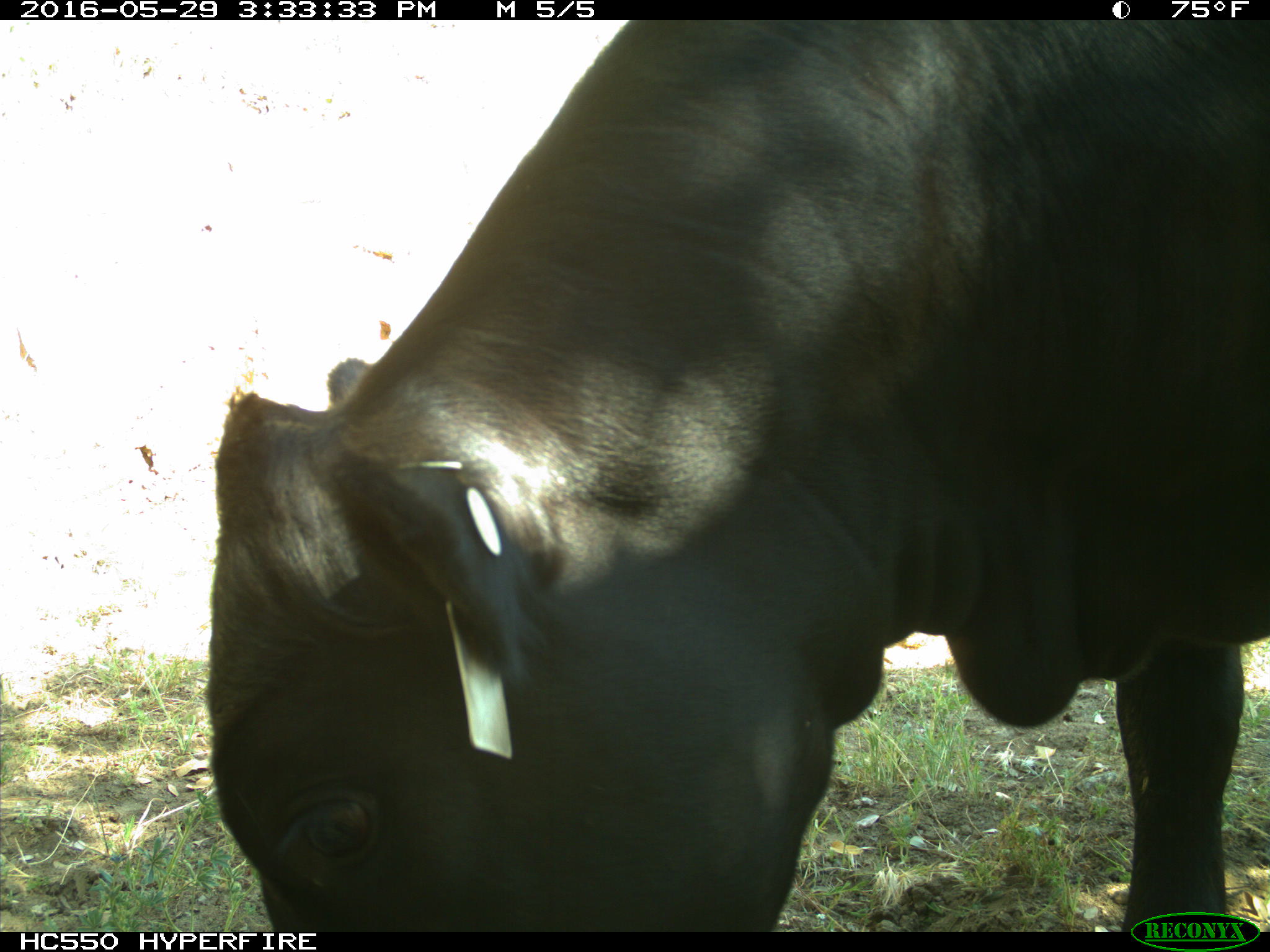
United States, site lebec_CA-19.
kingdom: Animalia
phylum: Chordata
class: Mammalia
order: Artiodactyla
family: Bovidae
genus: Bos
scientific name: Bos taurus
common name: domestic cow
Bos taurus (domestic cow).